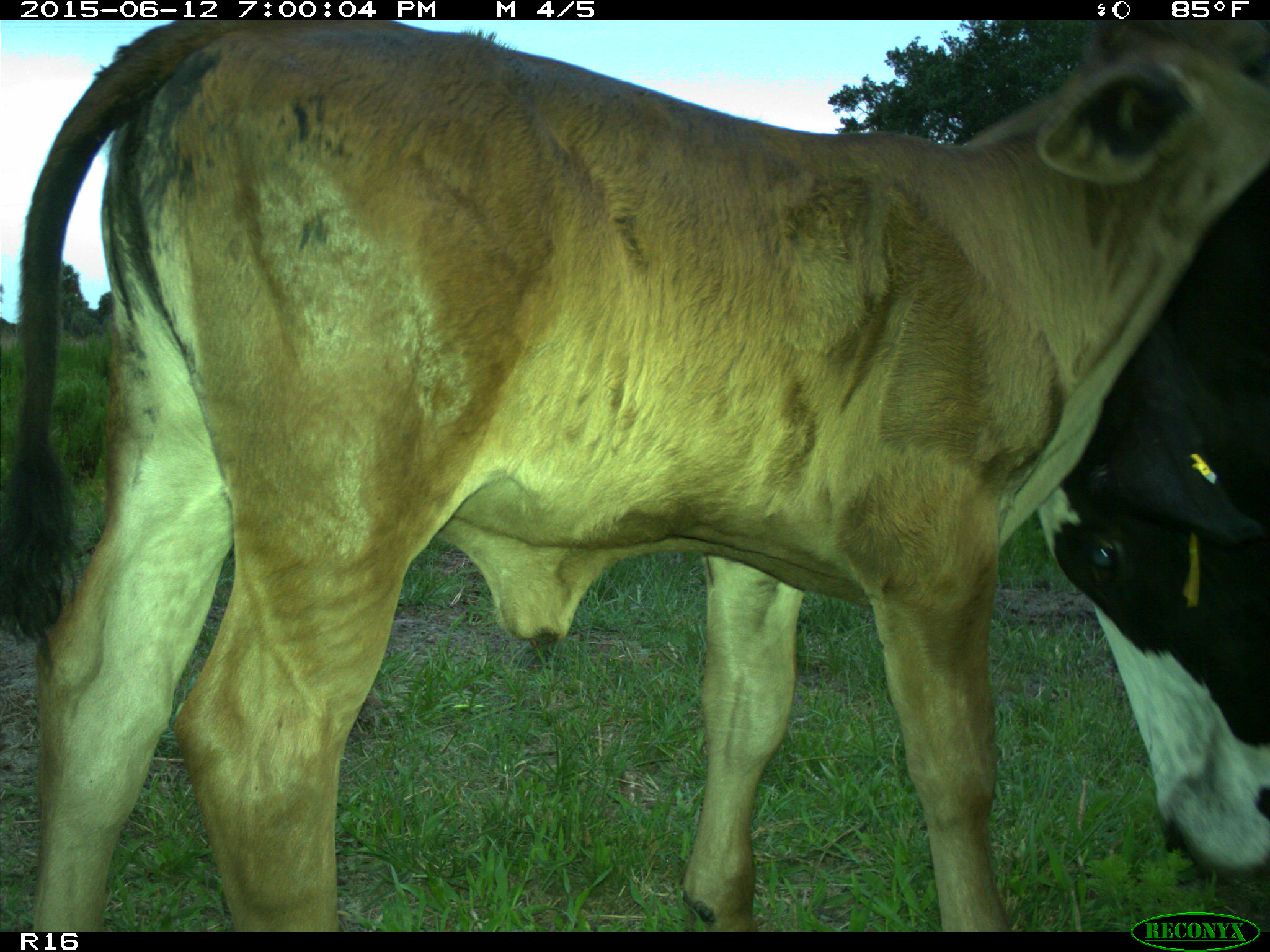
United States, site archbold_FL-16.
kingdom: Animalia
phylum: Chordata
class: Mammalia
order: Artiodactyla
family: Bovidae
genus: Bos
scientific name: Bos taurus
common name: domestic cow